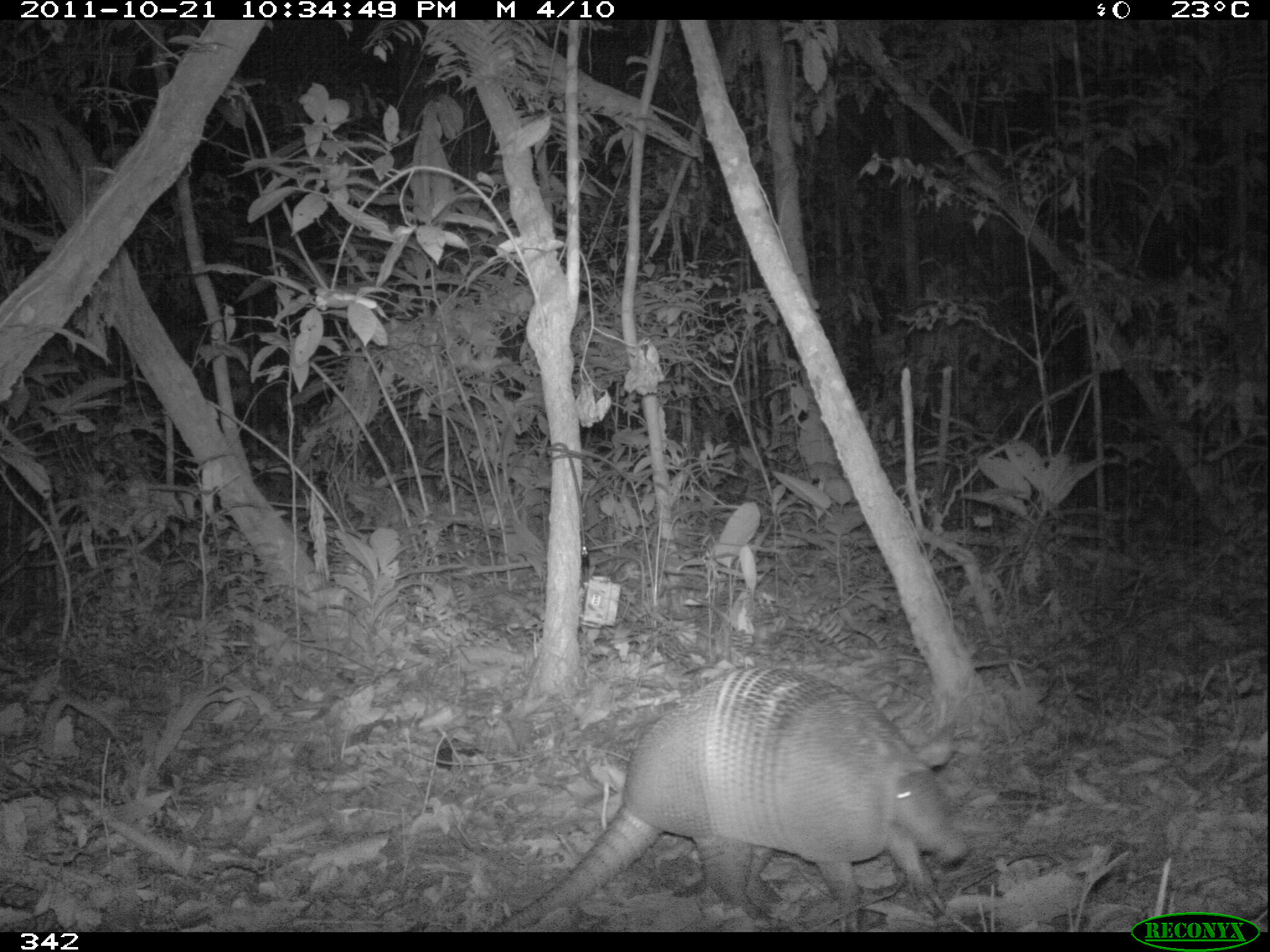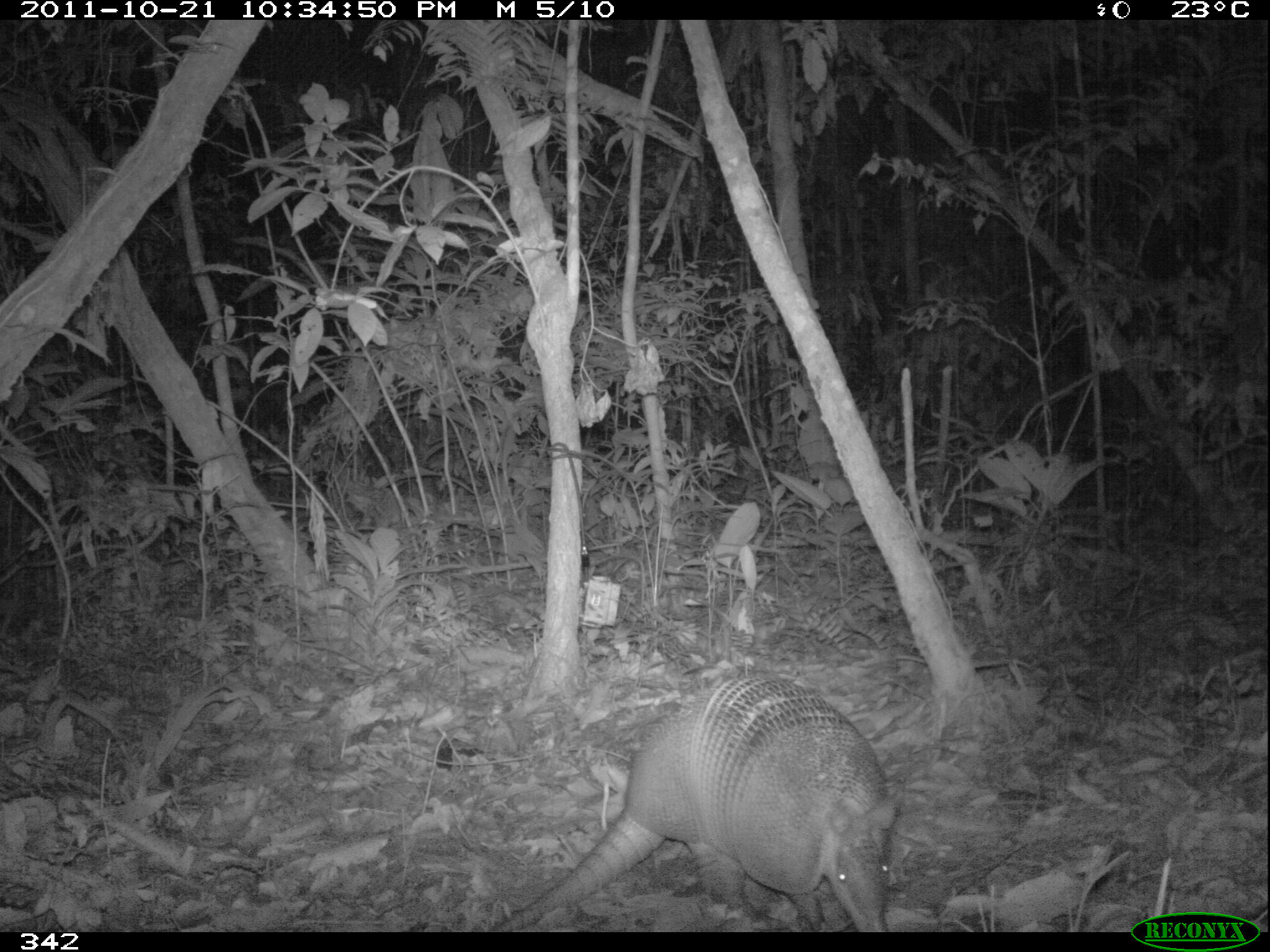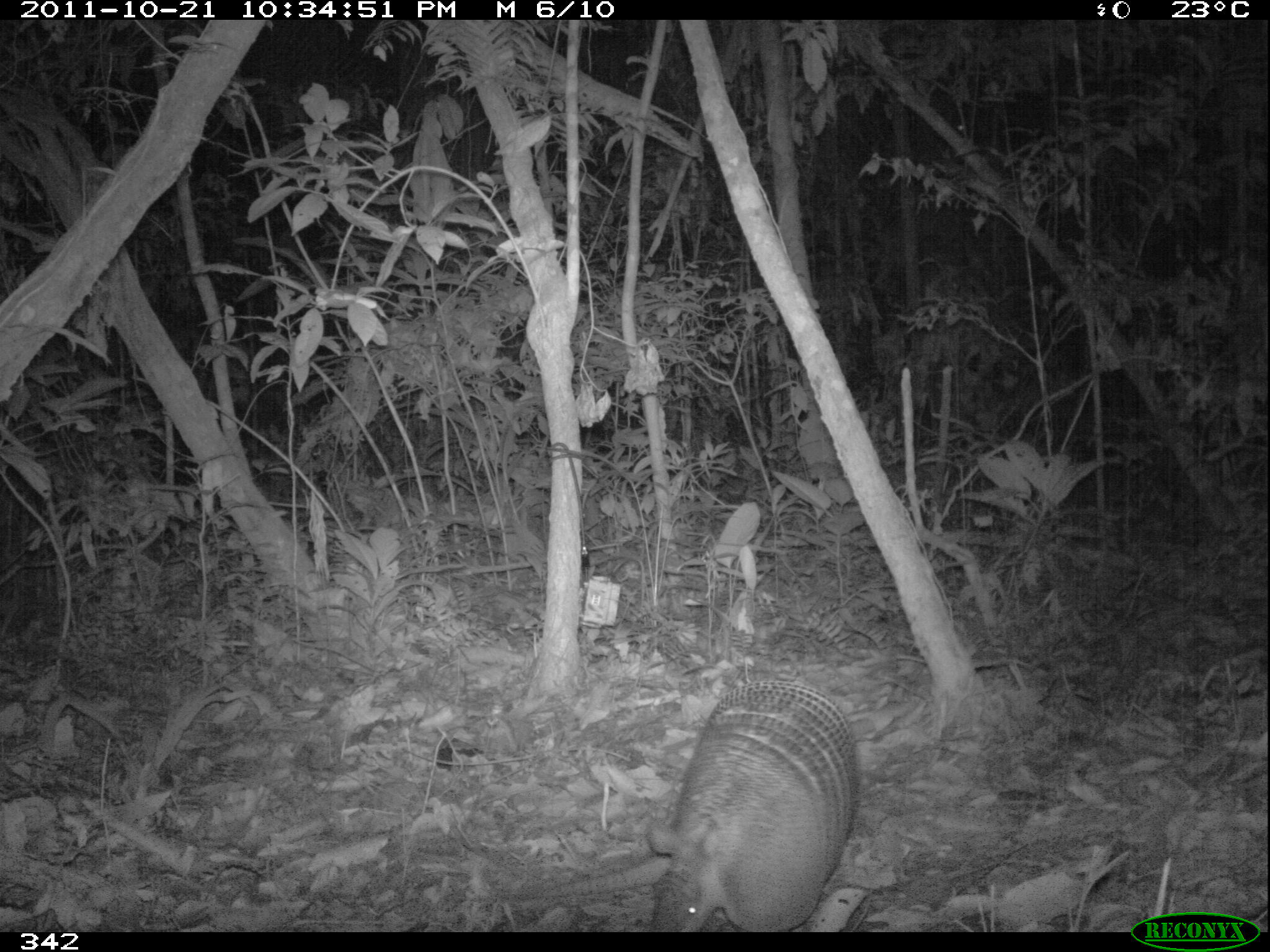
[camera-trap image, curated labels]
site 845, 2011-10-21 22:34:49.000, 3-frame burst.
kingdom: Animalia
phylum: Chordata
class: Mammalia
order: Cingulata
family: Chlamyphoridae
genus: Priodontes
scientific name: Priodontes maximus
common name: giant armadillo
Priodontes maximus (giant armadillo).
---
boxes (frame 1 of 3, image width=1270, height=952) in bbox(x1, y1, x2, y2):
priodontes maximus: bbox(483, 663, 970, 930)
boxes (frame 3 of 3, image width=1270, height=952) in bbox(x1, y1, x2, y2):
priodontes maximus: bbox(460, 678, 860, 932)